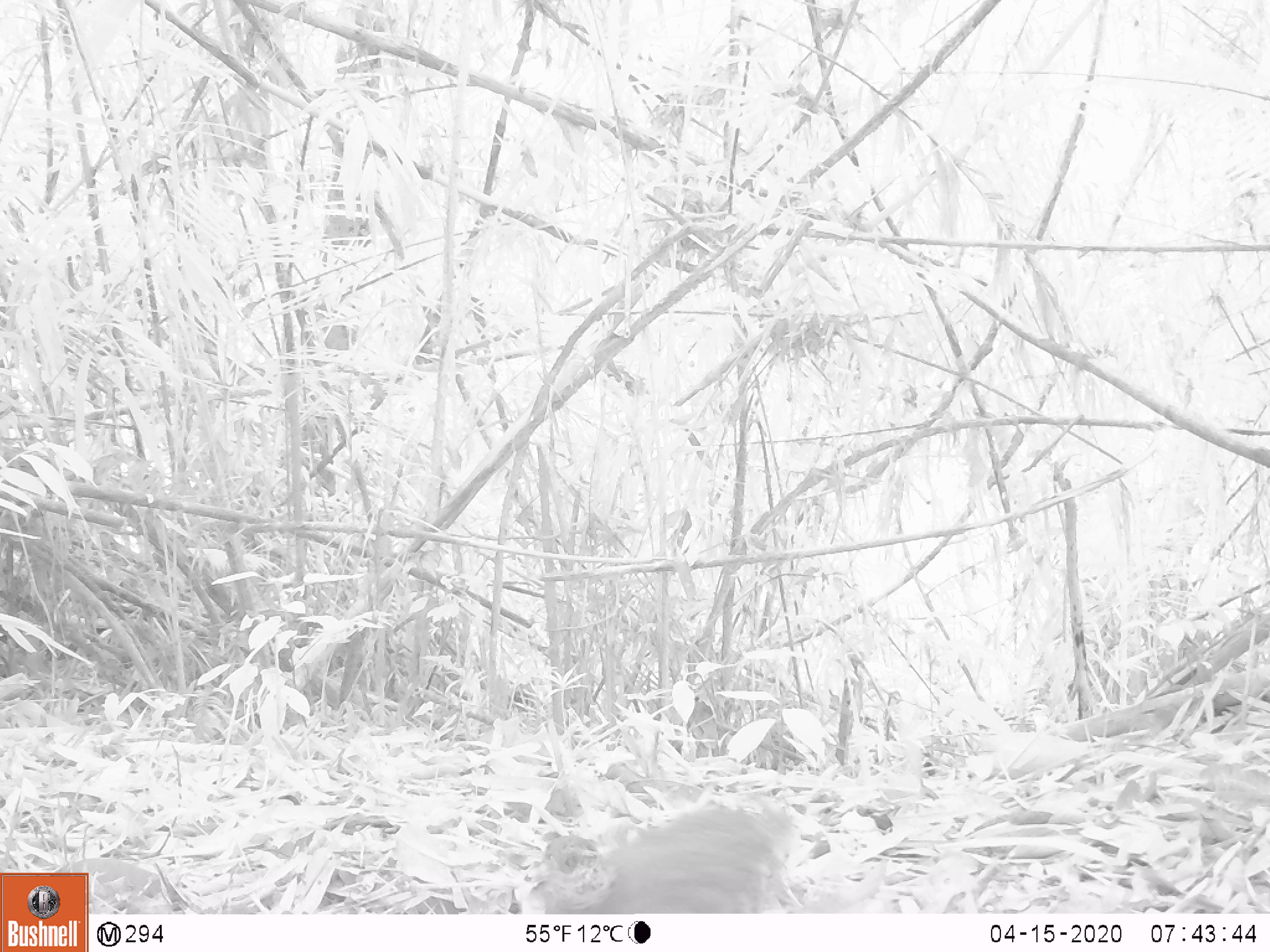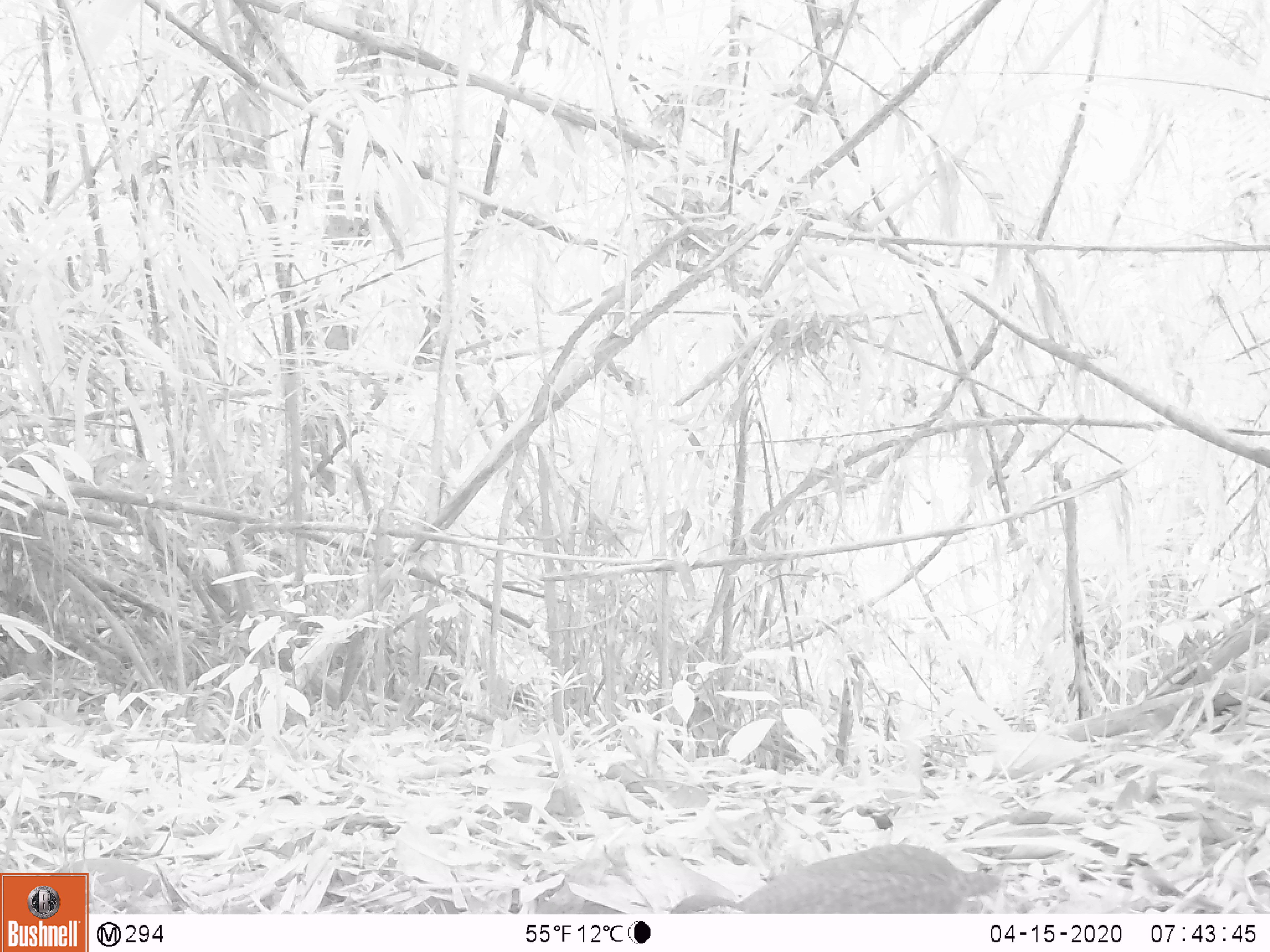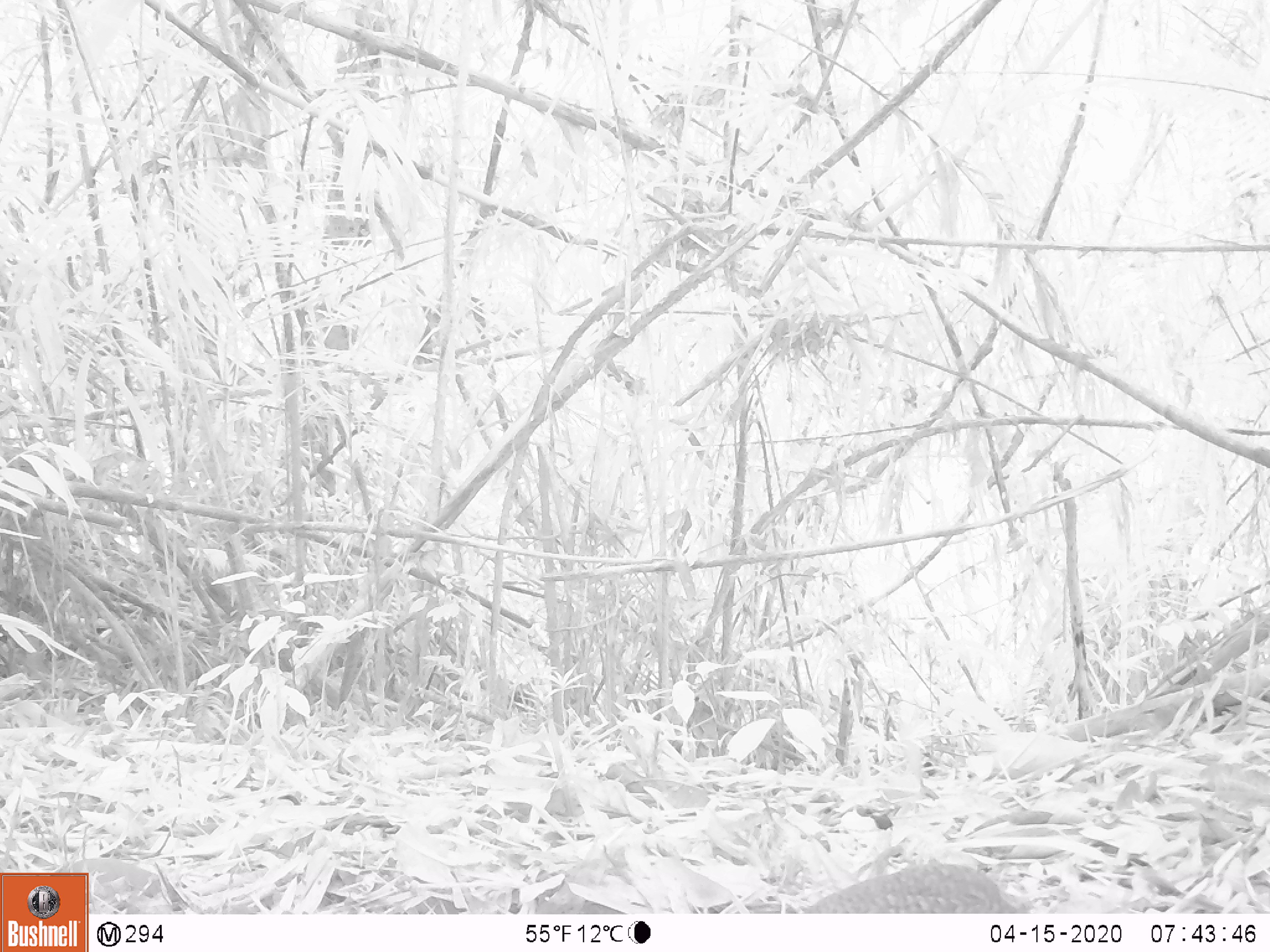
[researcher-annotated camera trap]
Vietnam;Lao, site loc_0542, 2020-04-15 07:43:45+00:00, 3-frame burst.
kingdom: Animalia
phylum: Chordata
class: Aves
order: Galliformes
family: Phasianidae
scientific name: Phasianidae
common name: partridge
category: unidentified partridge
Unidentified partridge (partridge) (Phasianidae). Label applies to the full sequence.